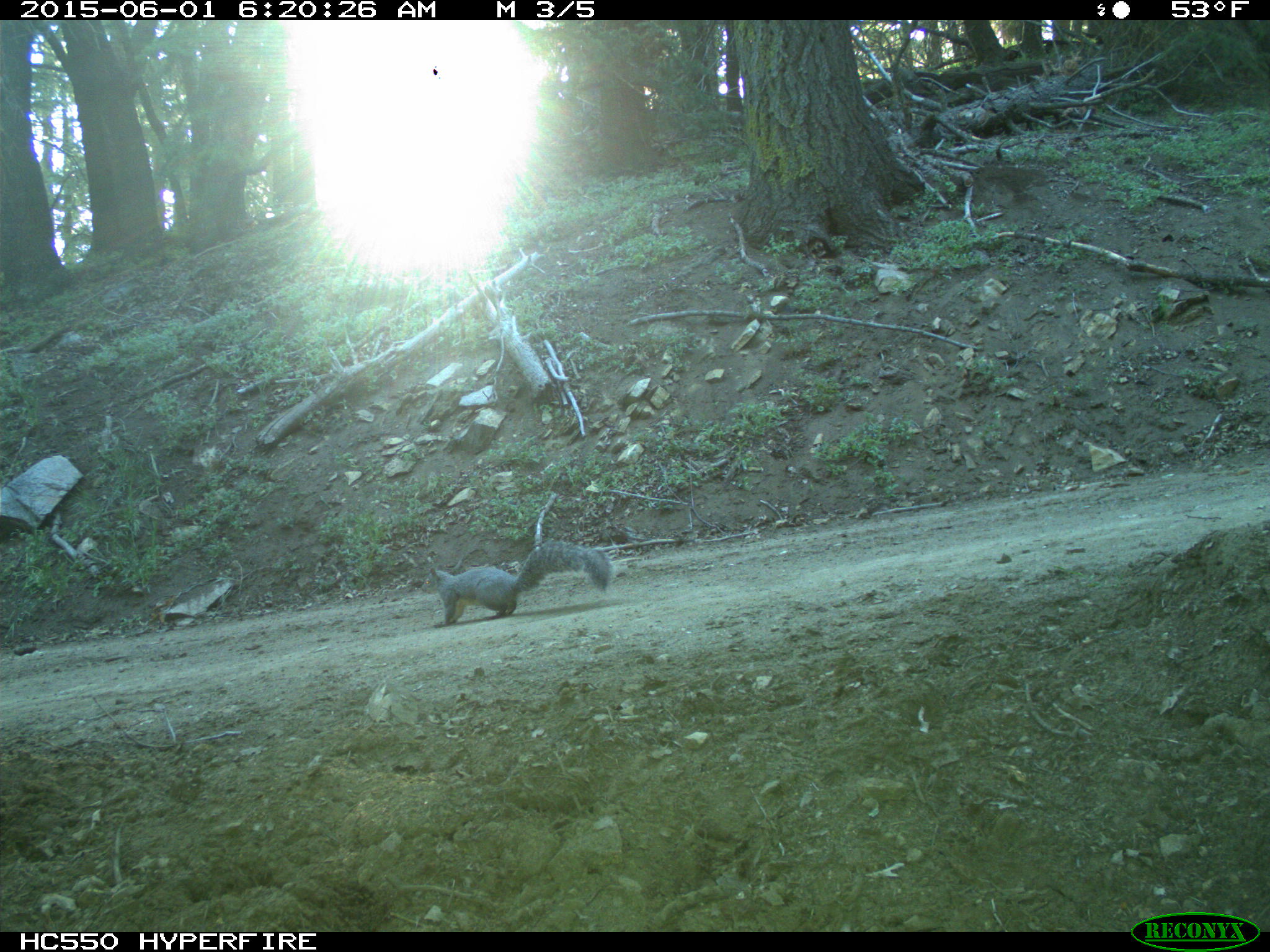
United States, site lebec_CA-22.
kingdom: Animalia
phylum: Chordata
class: Mammalia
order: Rodentia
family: Sciuridae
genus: Sciurus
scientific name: Sciurus carolinensis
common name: eastern gray squirrel